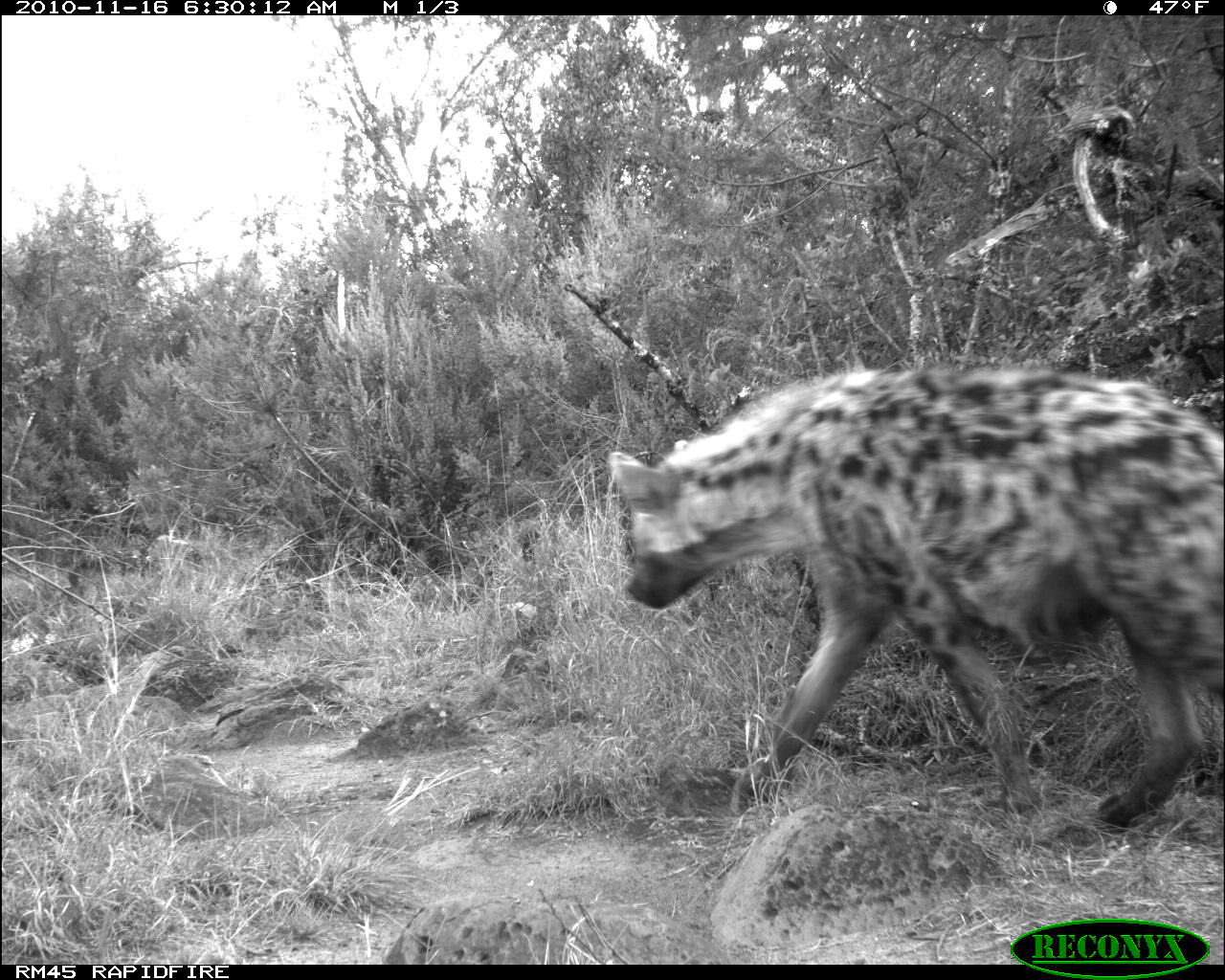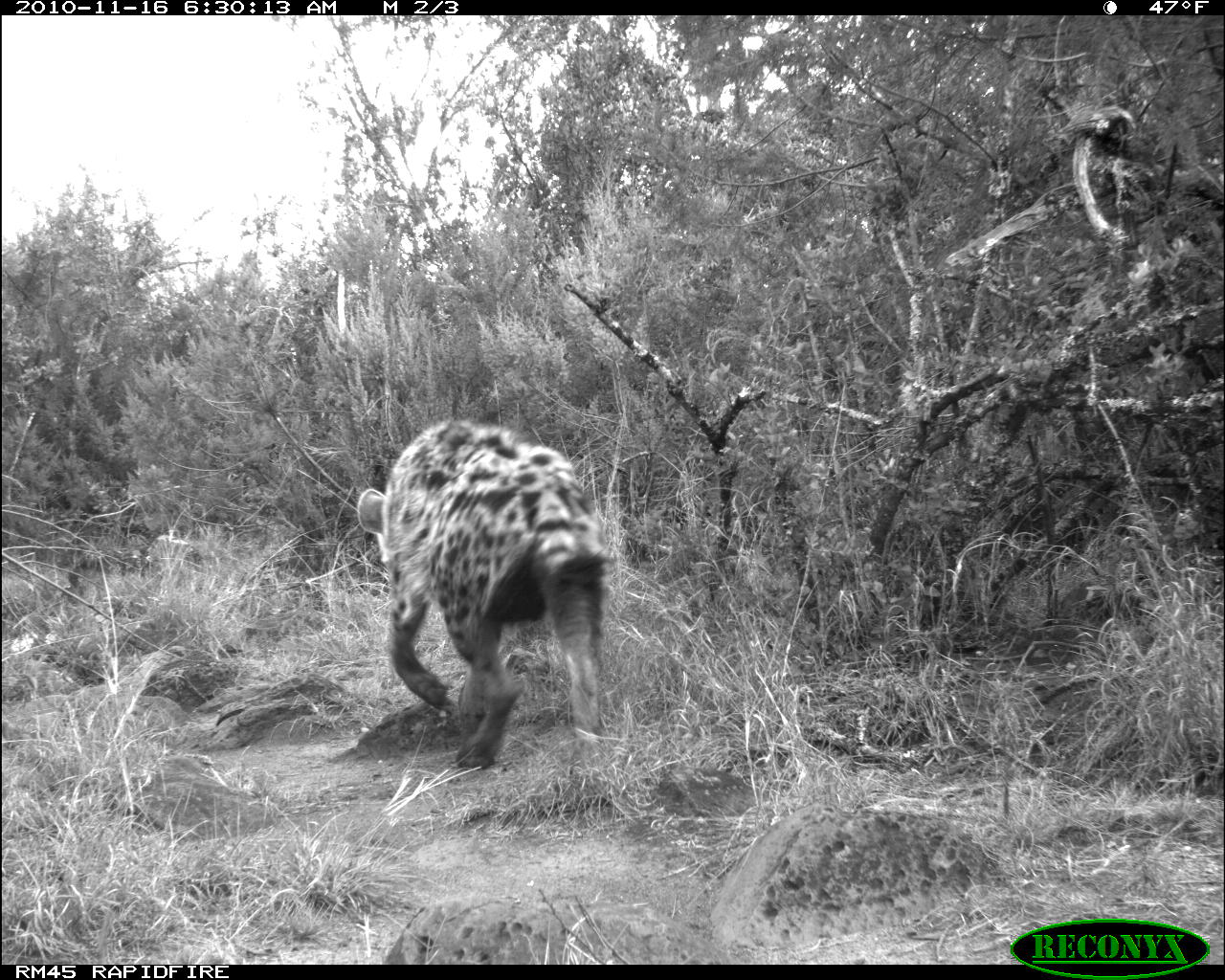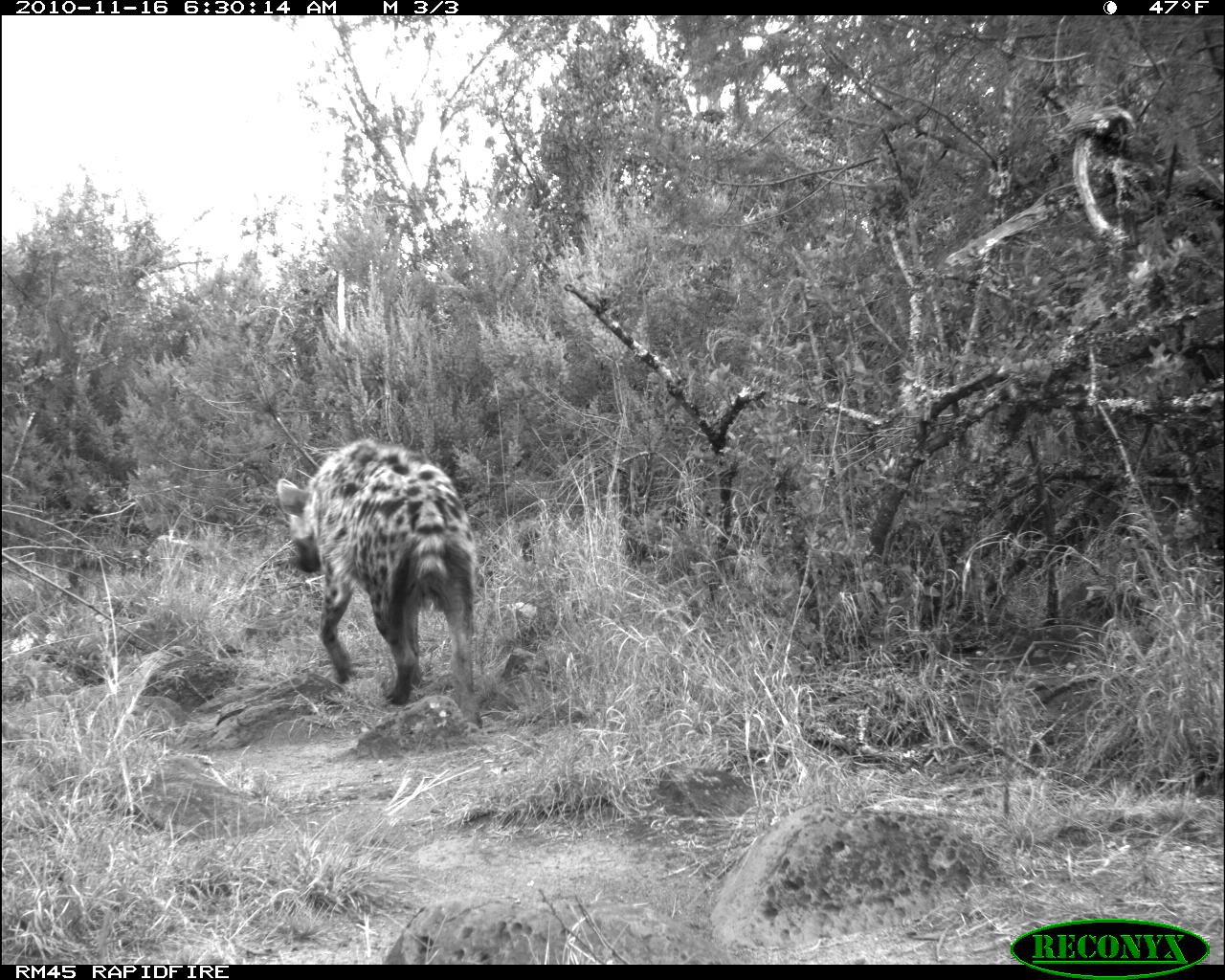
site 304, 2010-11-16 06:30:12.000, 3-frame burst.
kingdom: Animalia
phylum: Chordata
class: Mammalia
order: Carnivora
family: Hyaenidae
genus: Crocuta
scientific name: Crocuta crocuta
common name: spotted hyena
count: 1